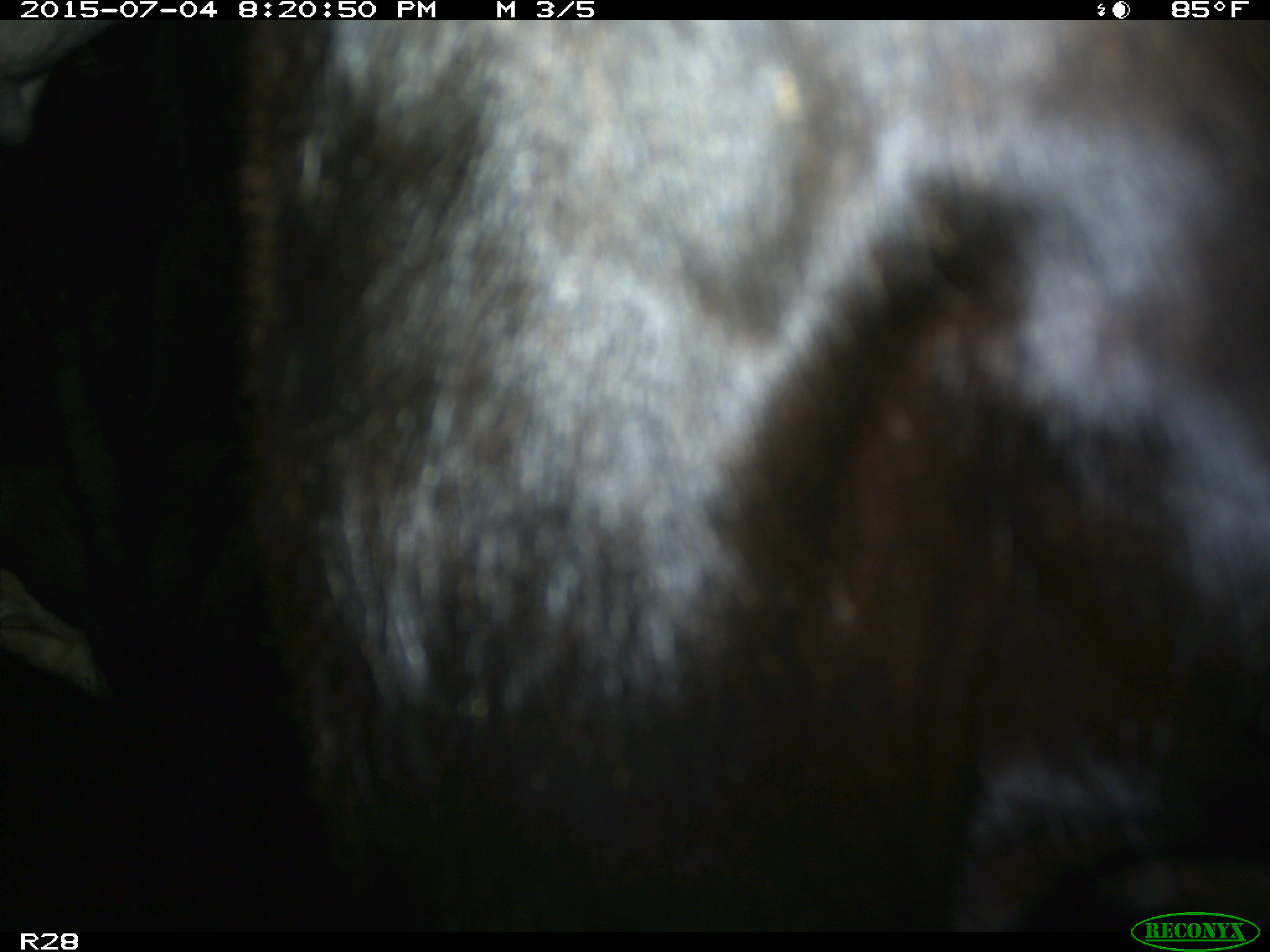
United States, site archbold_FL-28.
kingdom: Animalia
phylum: Chordata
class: Mammalia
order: Artiodactyla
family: Bovidae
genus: Bos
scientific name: Bos taurus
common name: domestic cow